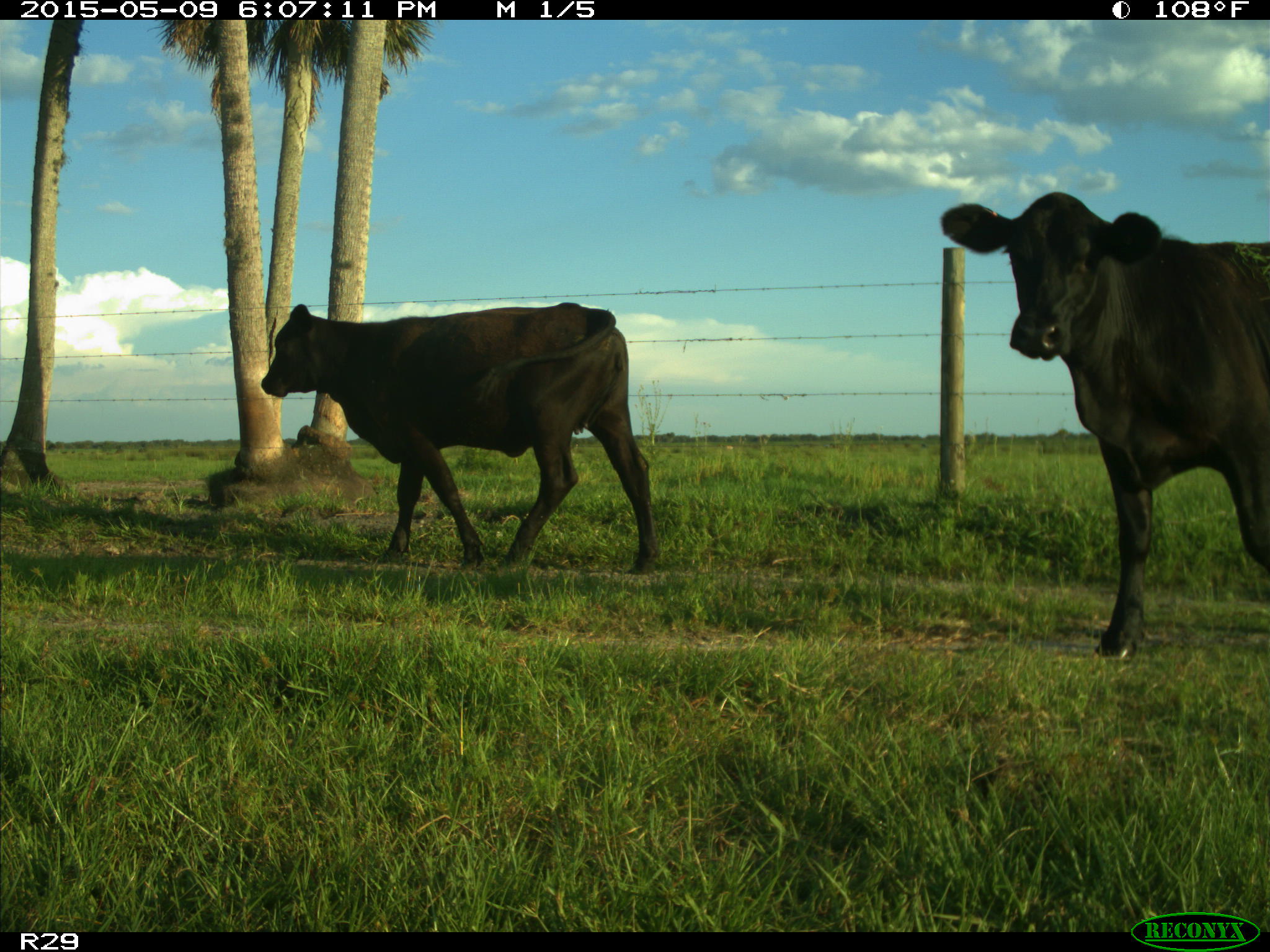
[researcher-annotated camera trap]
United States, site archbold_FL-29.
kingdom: Animalia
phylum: Chordata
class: Mammalia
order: Artiodactyla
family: Bovidae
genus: Bos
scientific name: Bos taurus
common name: domestic cow